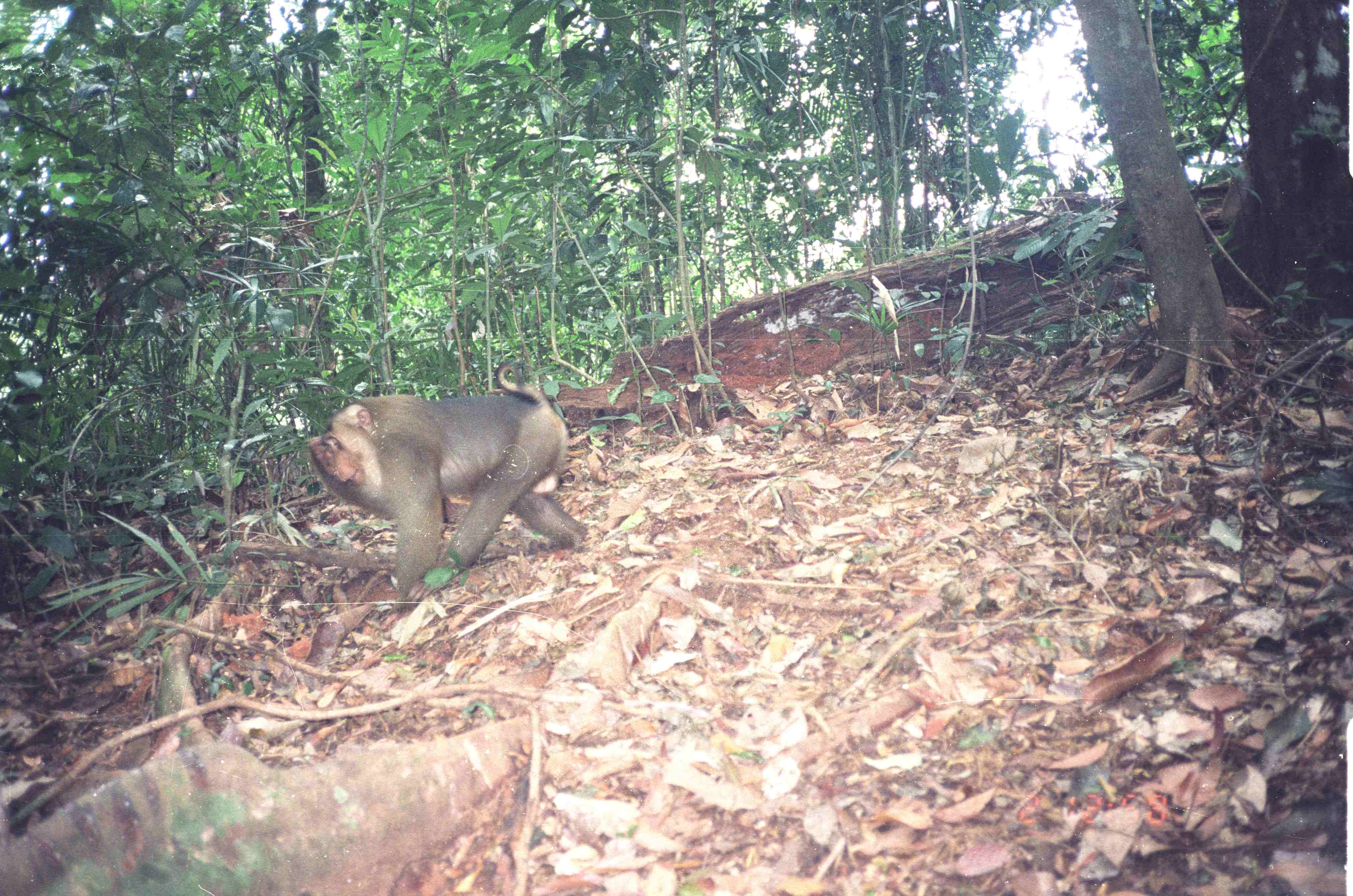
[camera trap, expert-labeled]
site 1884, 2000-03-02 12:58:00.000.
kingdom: Animalia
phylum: Chordata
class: Mammalia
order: Primates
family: Cercopithecidae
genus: Macaca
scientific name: Macaca nemestrina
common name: southern pig-tailed macaque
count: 1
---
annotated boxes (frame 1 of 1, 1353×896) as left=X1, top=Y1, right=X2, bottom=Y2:
macaca nemestrina: left=302, top=360, right=593, bottom=612